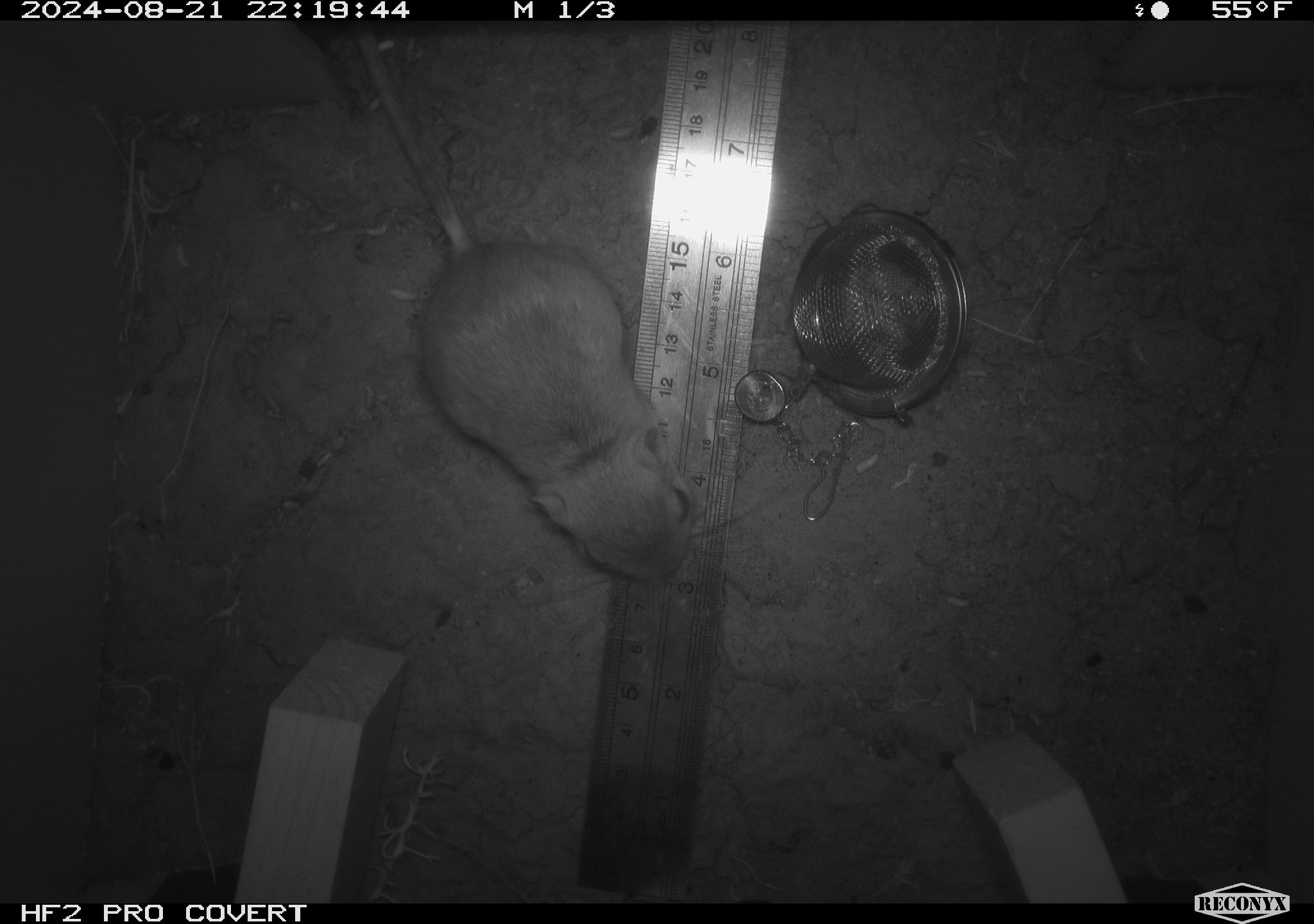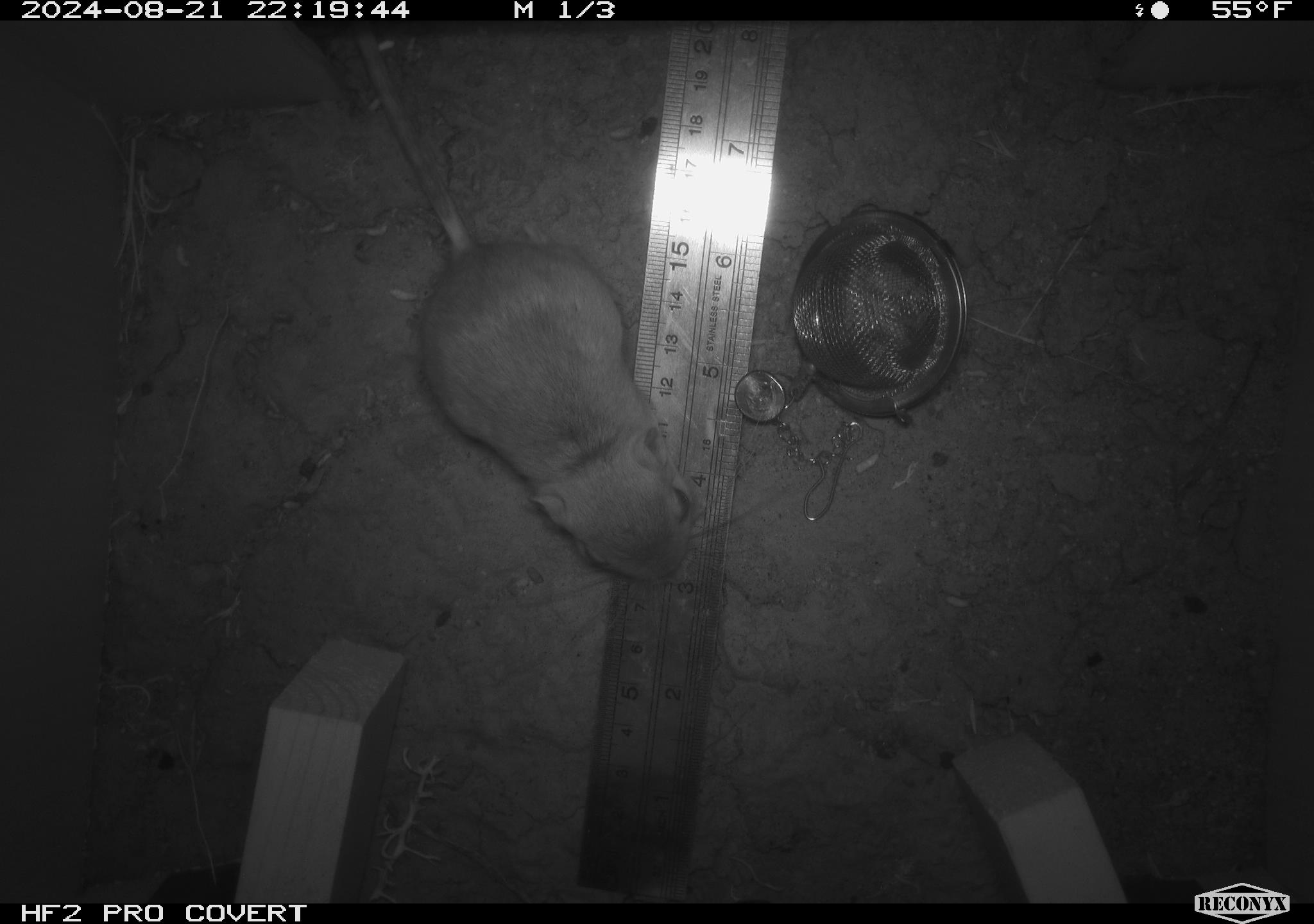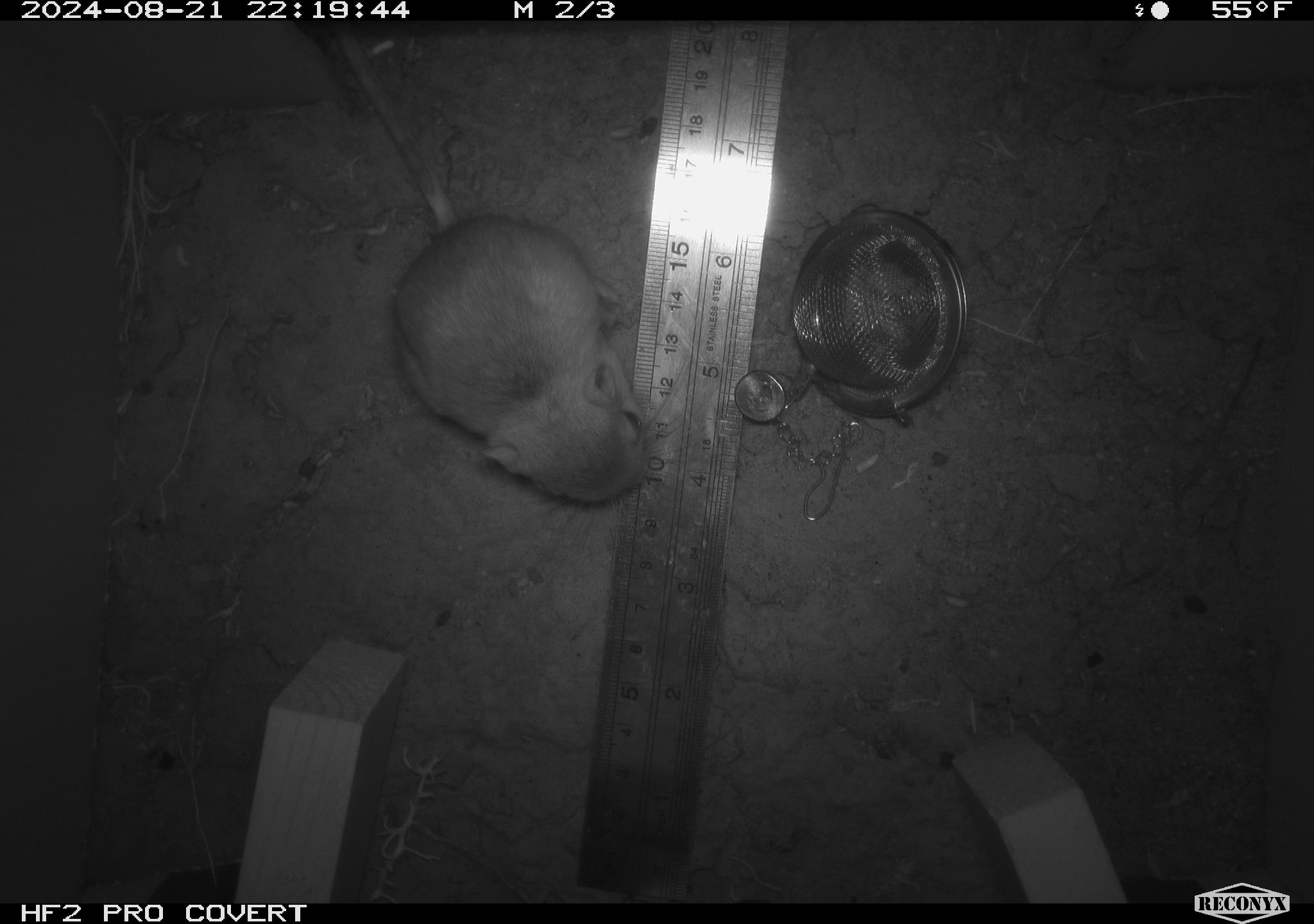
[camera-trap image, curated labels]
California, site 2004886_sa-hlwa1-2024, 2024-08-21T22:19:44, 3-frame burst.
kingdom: Animalia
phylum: Chordata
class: Mammalia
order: Rodentia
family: Heteromyidae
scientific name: Heteromyidae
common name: kangaroo rats and pocket mice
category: heteromyidae family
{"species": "heteromyidae family (kangaroo rats and pocket mice) (Heteromyidae)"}